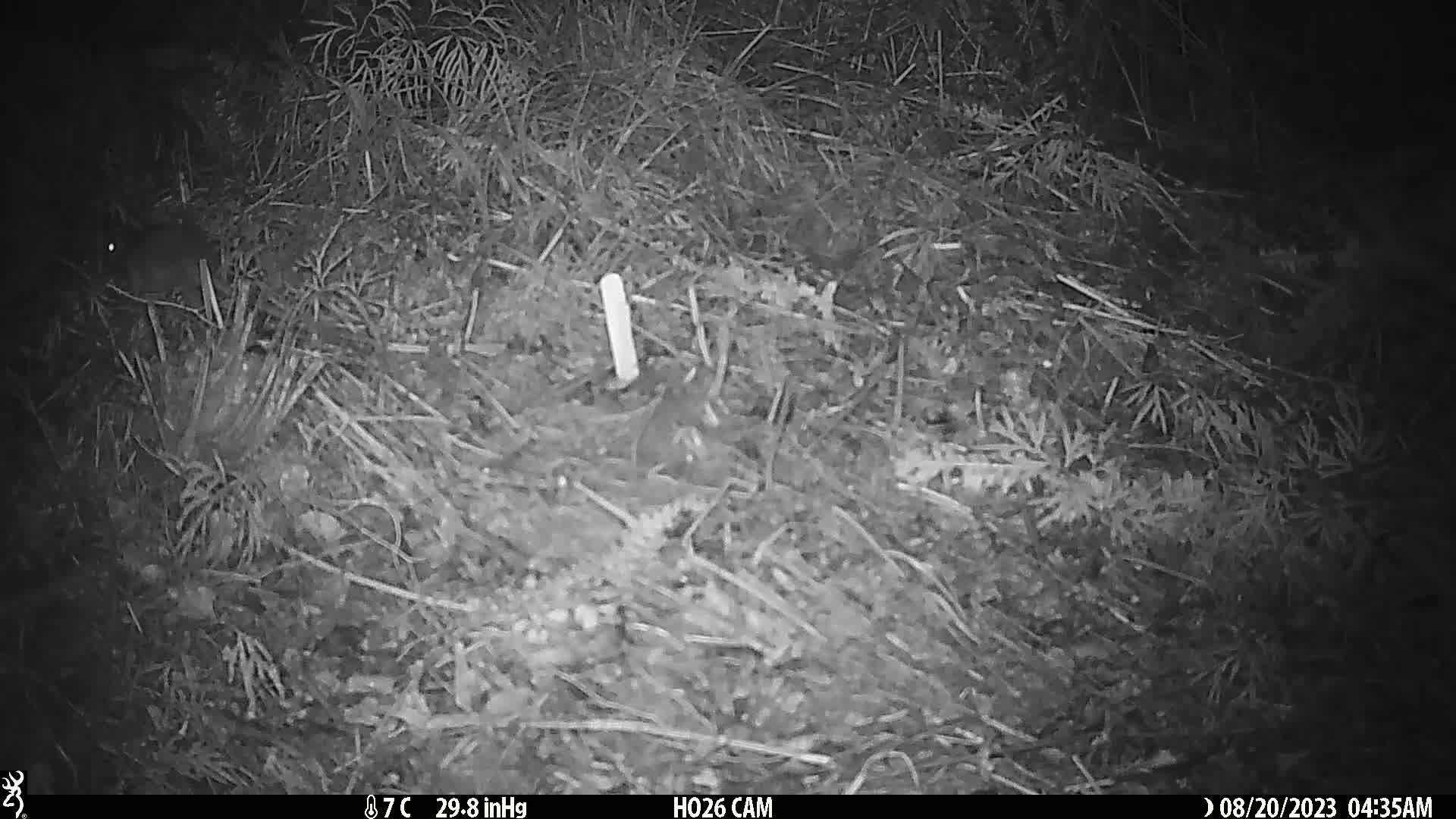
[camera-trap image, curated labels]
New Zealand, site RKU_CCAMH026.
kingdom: Animalia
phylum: Chordata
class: Mammalia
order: Rodentia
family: Muridae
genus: Rattus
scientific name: Rattus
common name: rat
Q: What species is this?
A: Rat (Rattus).